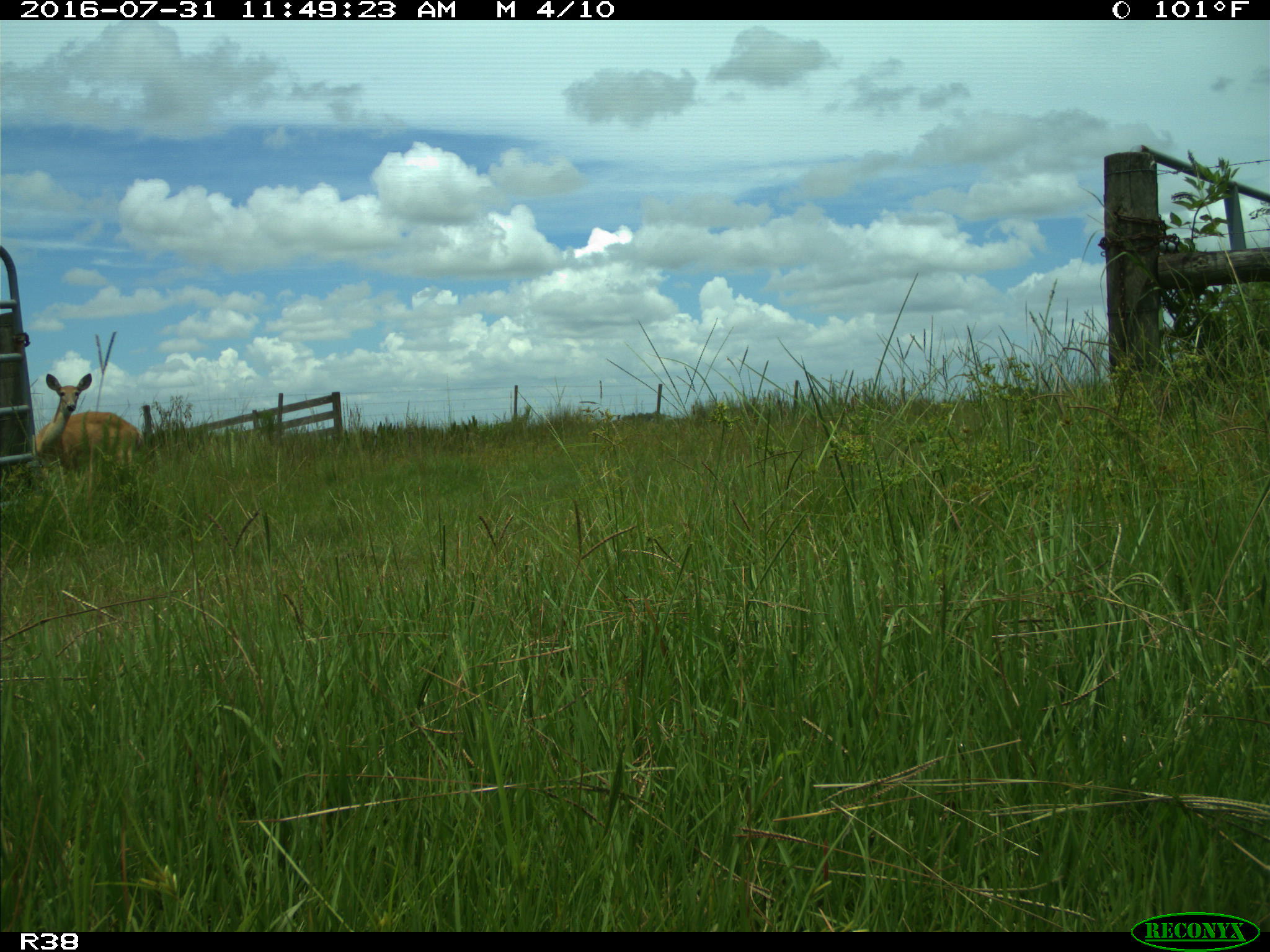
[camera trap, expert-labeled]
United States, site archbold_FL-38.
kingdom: Animalia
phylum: Chordata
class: Mammalia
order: Artiodactyla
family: Cervidae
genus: Odocoileus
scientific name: Odocoileus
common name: deer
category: unidentified deer